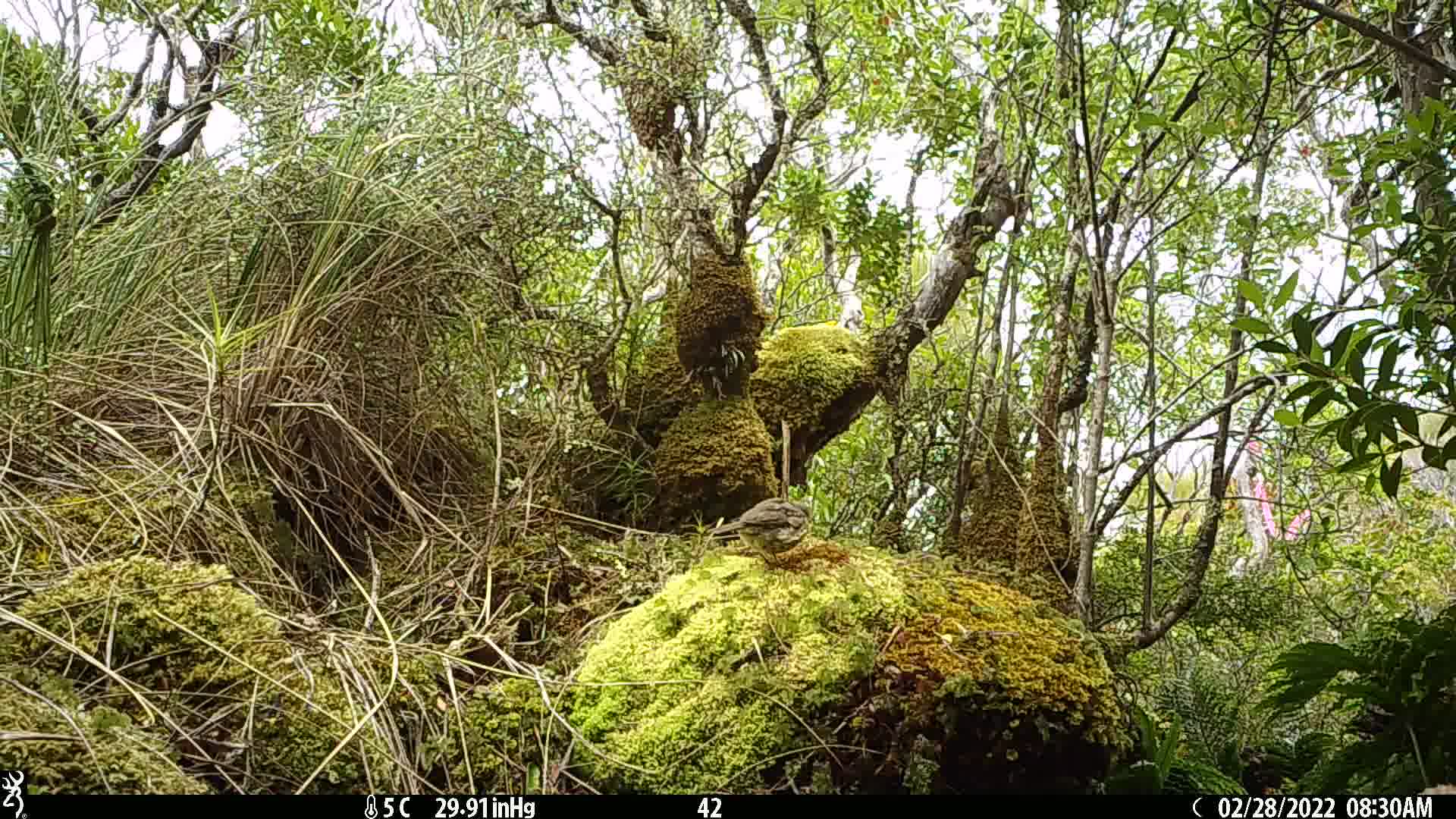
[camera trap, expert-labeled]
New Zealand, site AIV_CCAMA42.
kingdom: Animalia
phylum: Chordata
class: Aves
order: Passeriformes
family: Turdidae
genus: Turdus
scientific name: Turdus philomelos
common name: song thrush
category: thrush